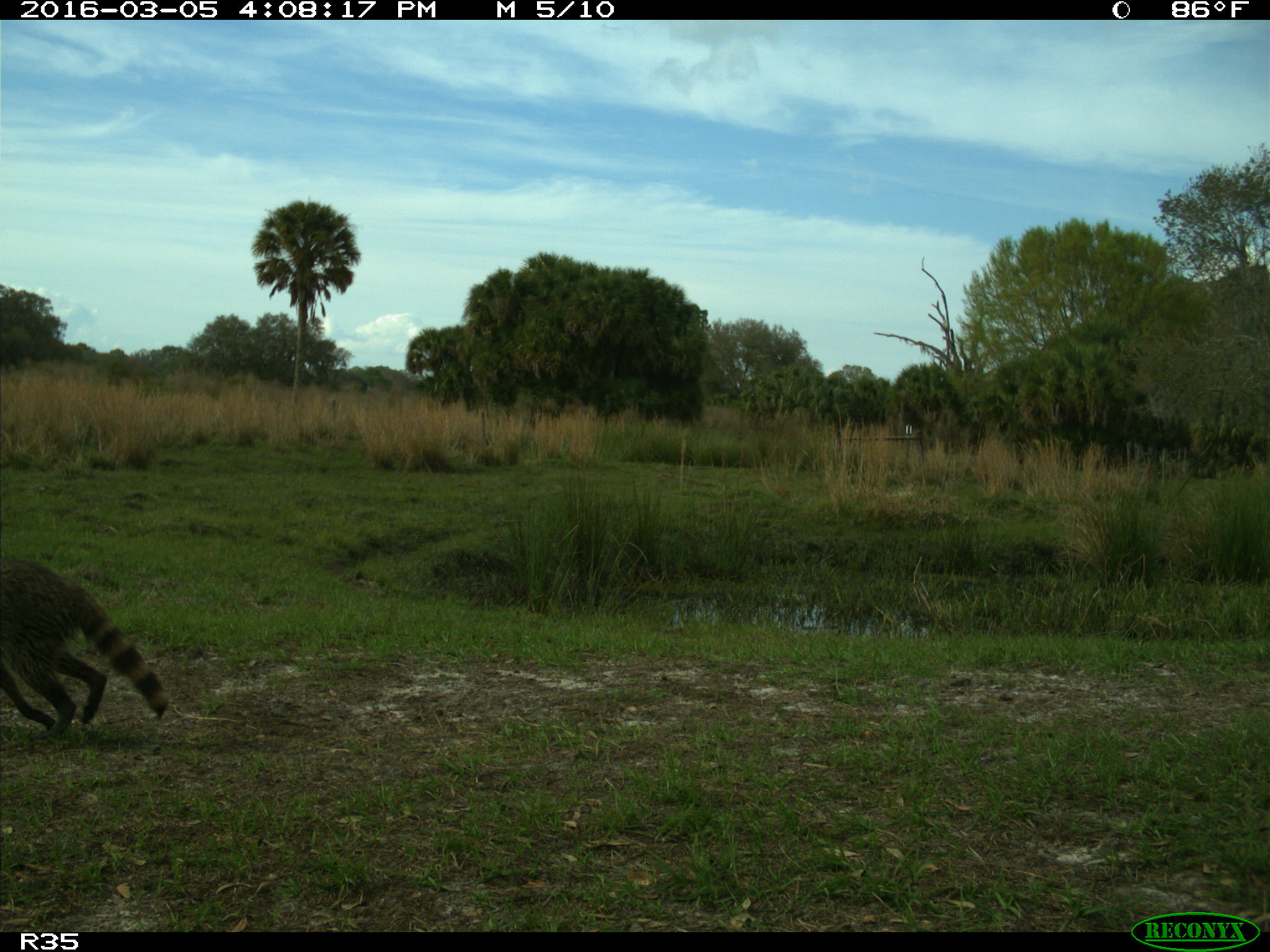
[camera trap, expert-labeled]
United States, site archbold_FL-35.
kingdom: Animalia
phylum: Chordata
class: Mammalia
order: Carnivora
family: Procyonidae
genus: Procyon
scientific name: Procyon lotor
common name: common raccoon